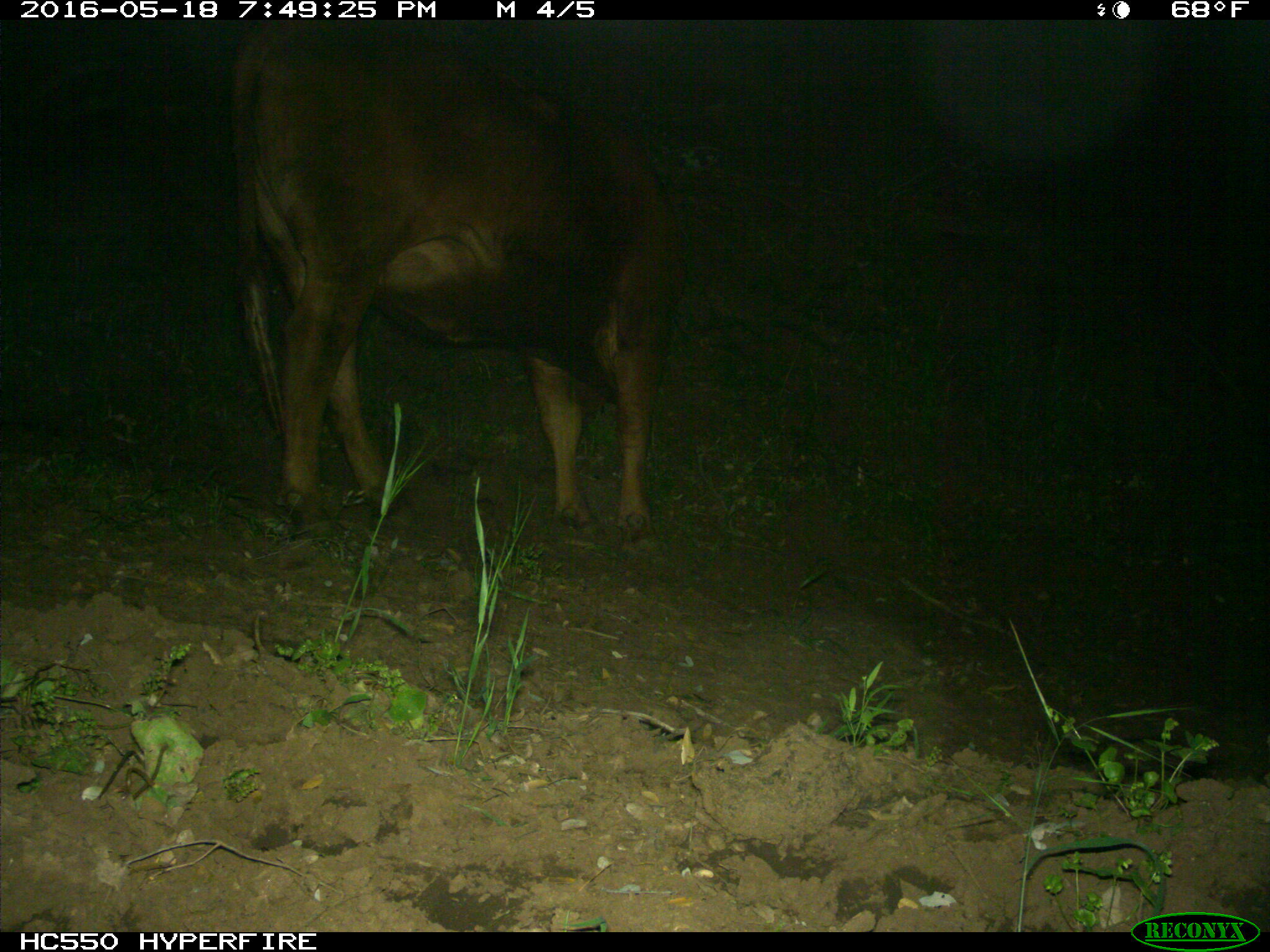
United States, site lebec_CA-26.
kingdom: Animalia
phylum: Chordata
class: Mammalia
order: Artiodactyla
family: Bovidae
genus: Bos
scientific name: Bos taurus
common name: domestic cow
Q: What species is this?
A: Bos taurus (domestic cow).